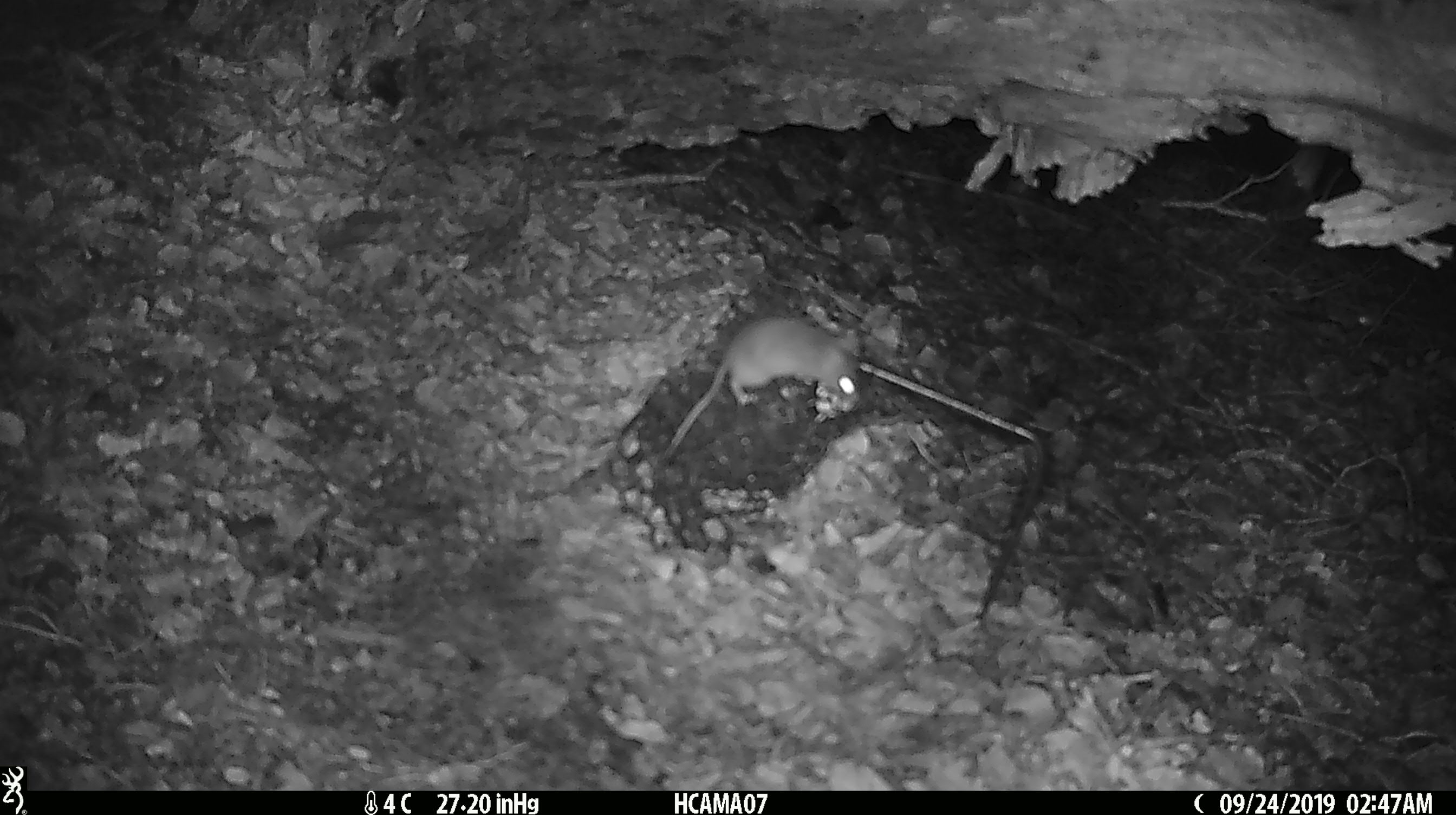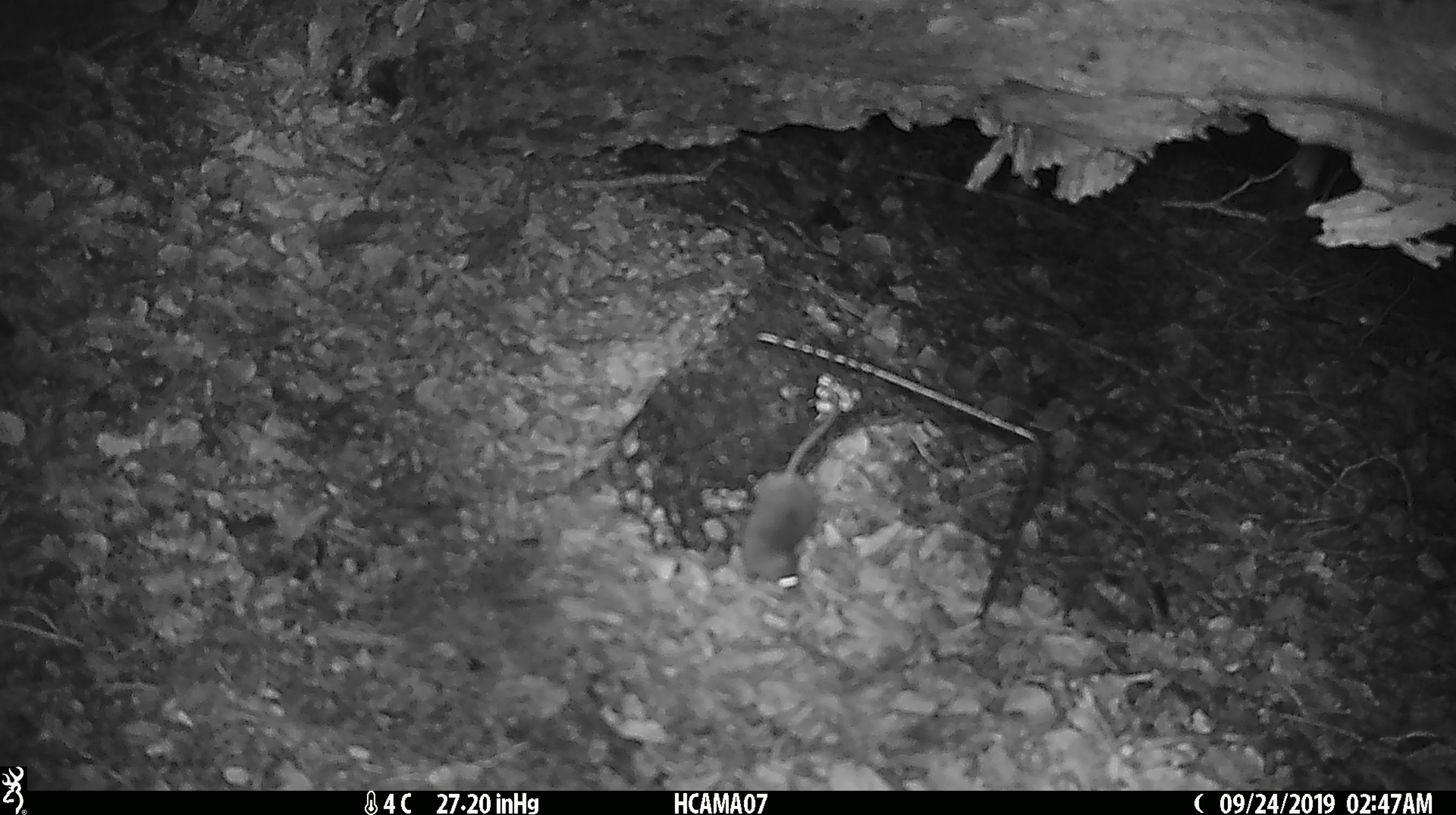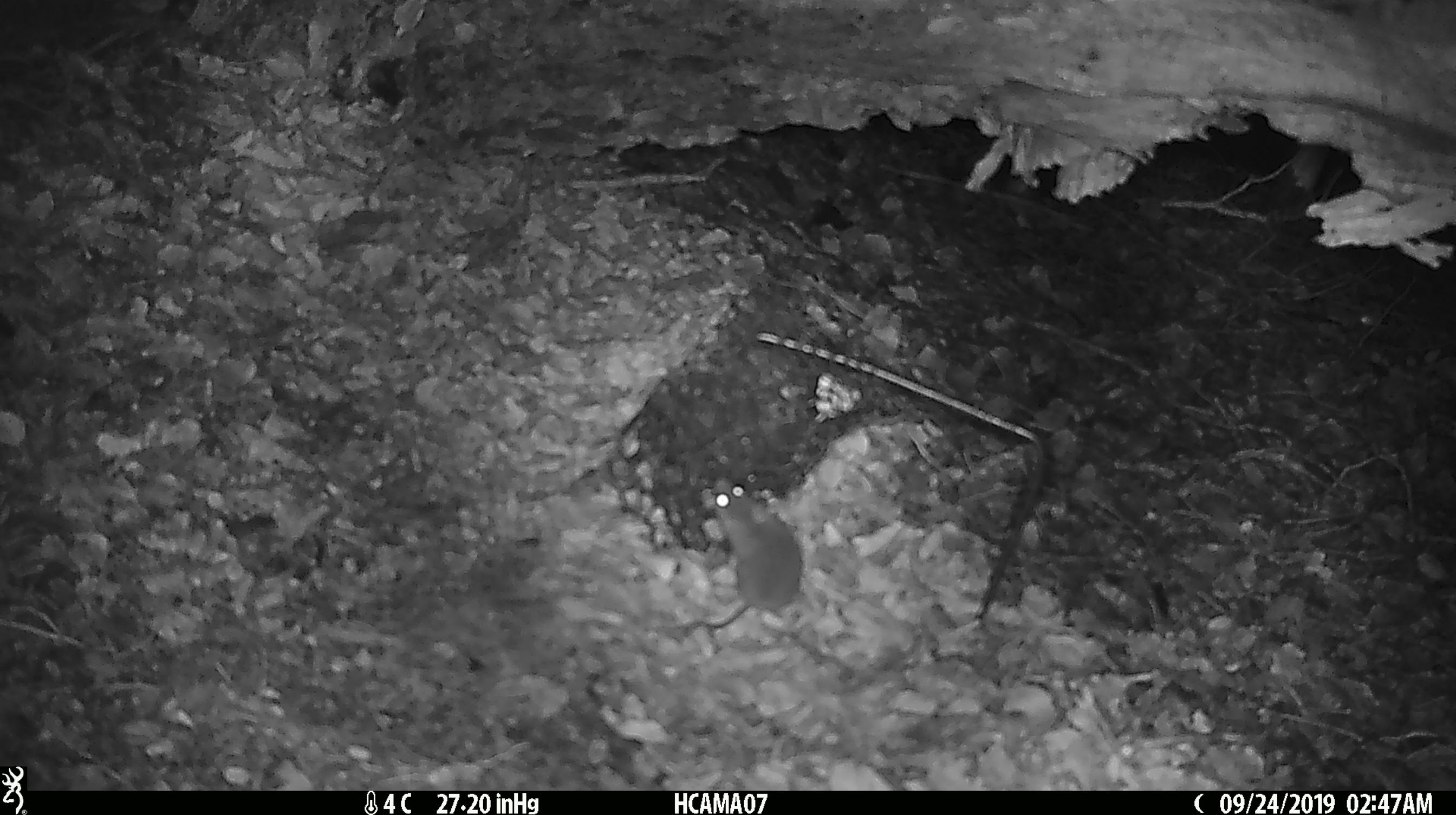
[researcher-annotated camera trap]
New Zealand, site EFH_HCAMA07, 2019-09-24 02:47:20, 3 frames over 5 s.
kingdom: Animalia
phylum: Chordata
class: Mammalia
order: Rodentia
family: Muridae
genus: Mus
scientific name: Mus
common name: mouse